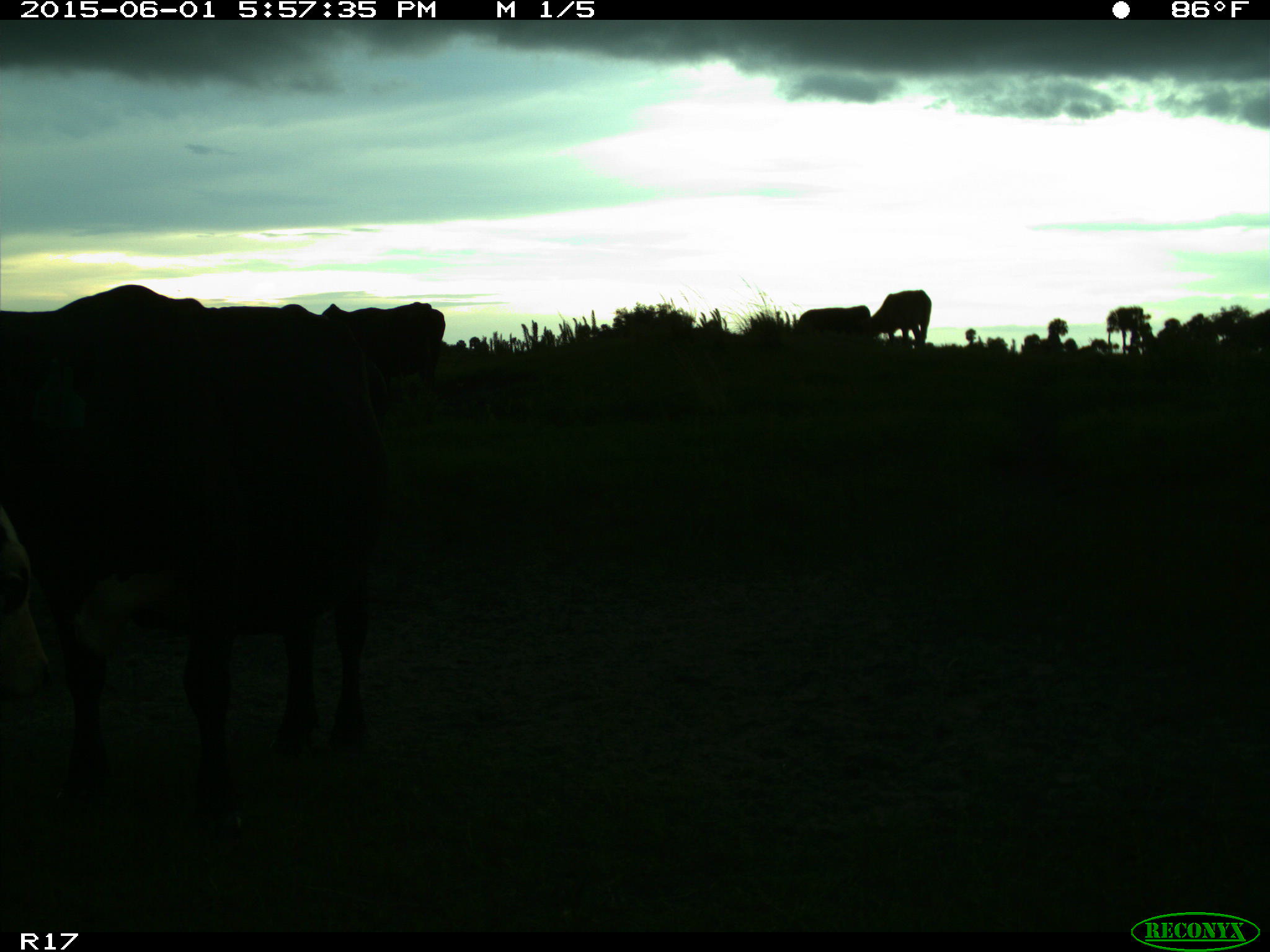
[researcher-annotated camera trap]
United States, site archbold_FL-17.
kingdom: Animalia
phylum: Chordata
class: Mammalia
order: Artiodactyla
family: Bovidae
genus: Bos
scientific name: Bos taurus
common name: domestic cow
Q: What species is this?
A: Bos taurus (domestic cow).